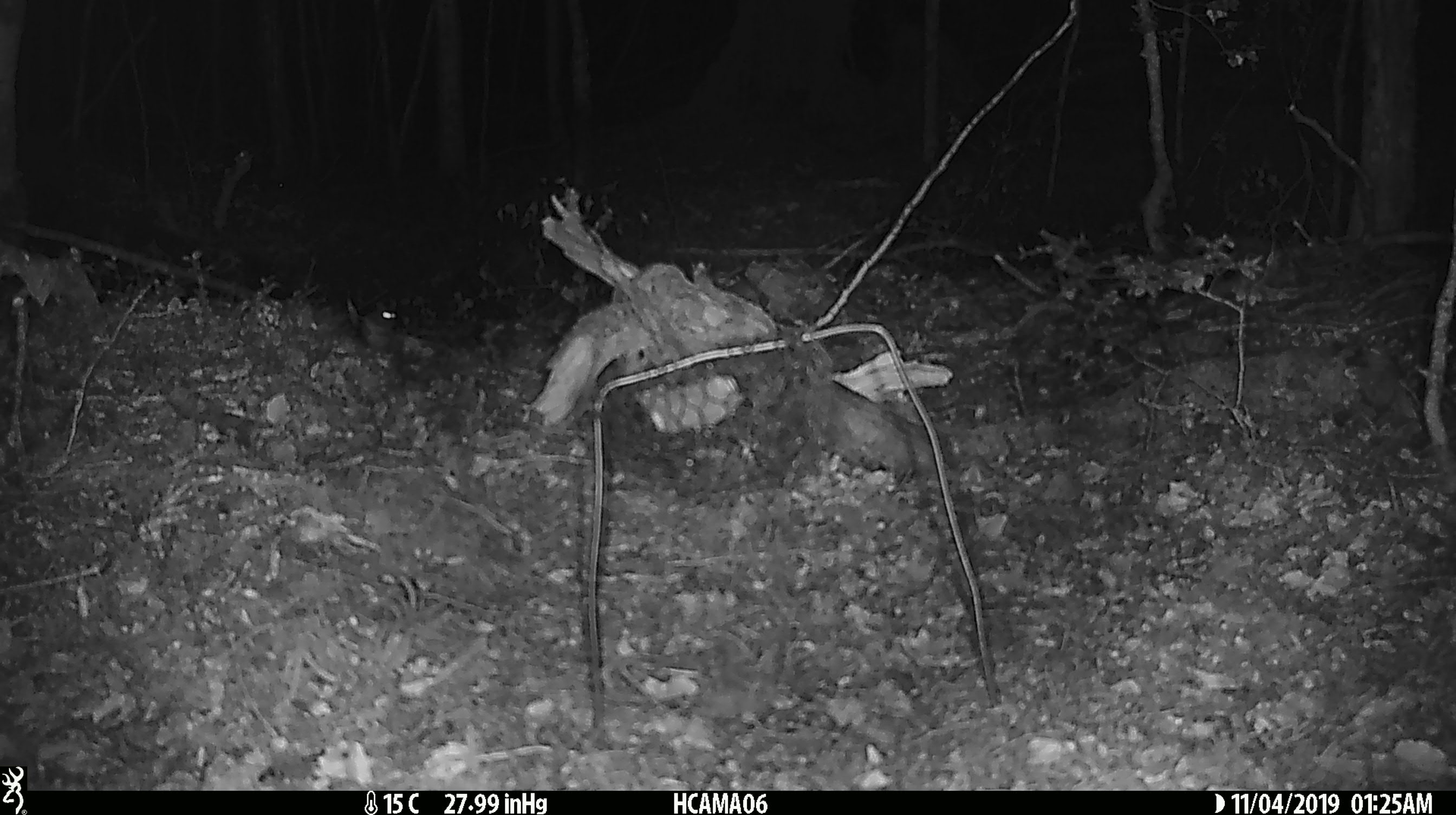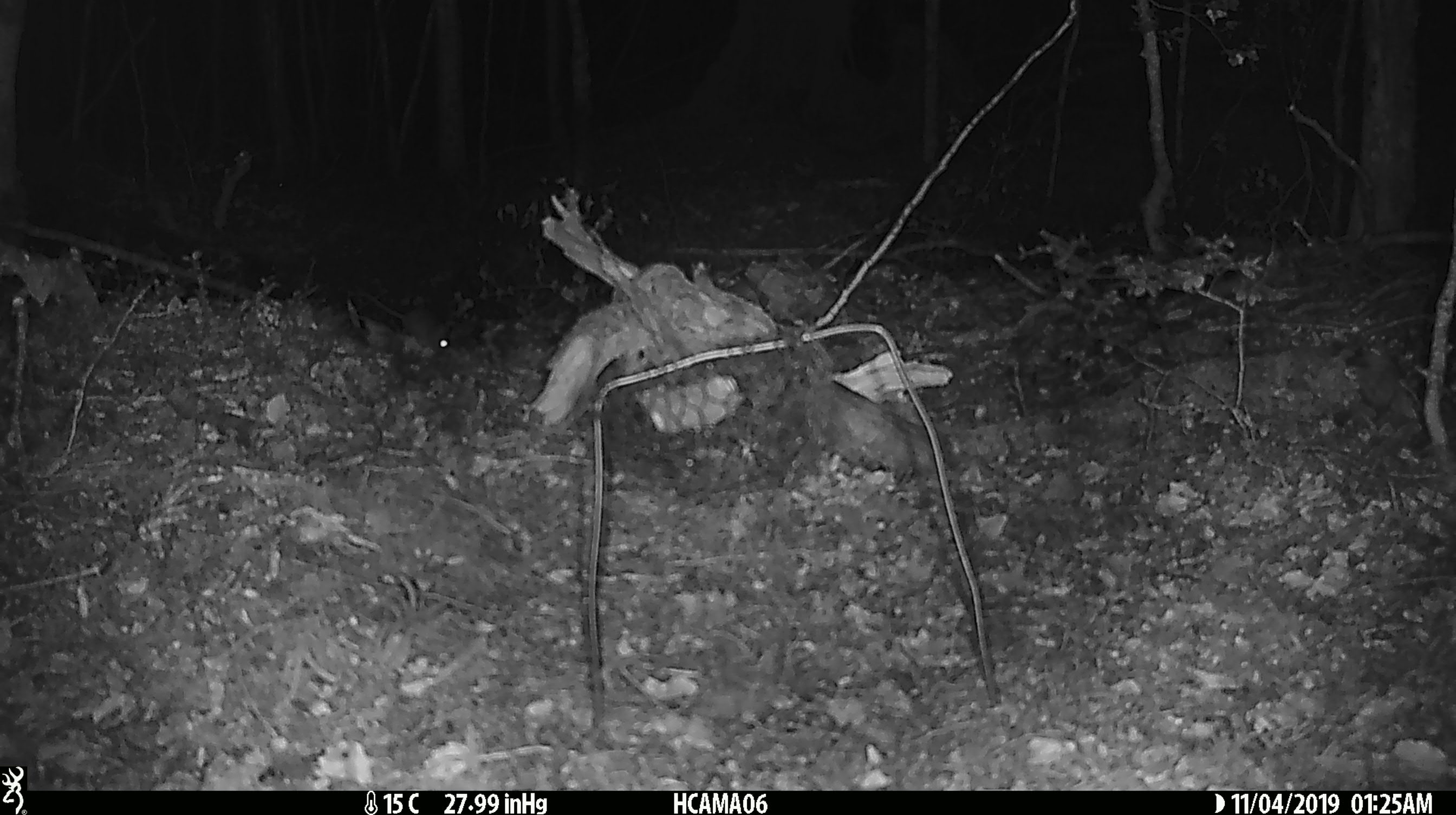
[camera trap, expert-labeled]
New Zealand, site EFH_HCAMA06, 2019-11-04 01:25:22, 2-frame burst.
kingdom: Animalia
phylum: Chordata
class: Mammalia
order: Rodentia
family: Muridae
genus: Mus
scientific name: Mus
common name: mouse